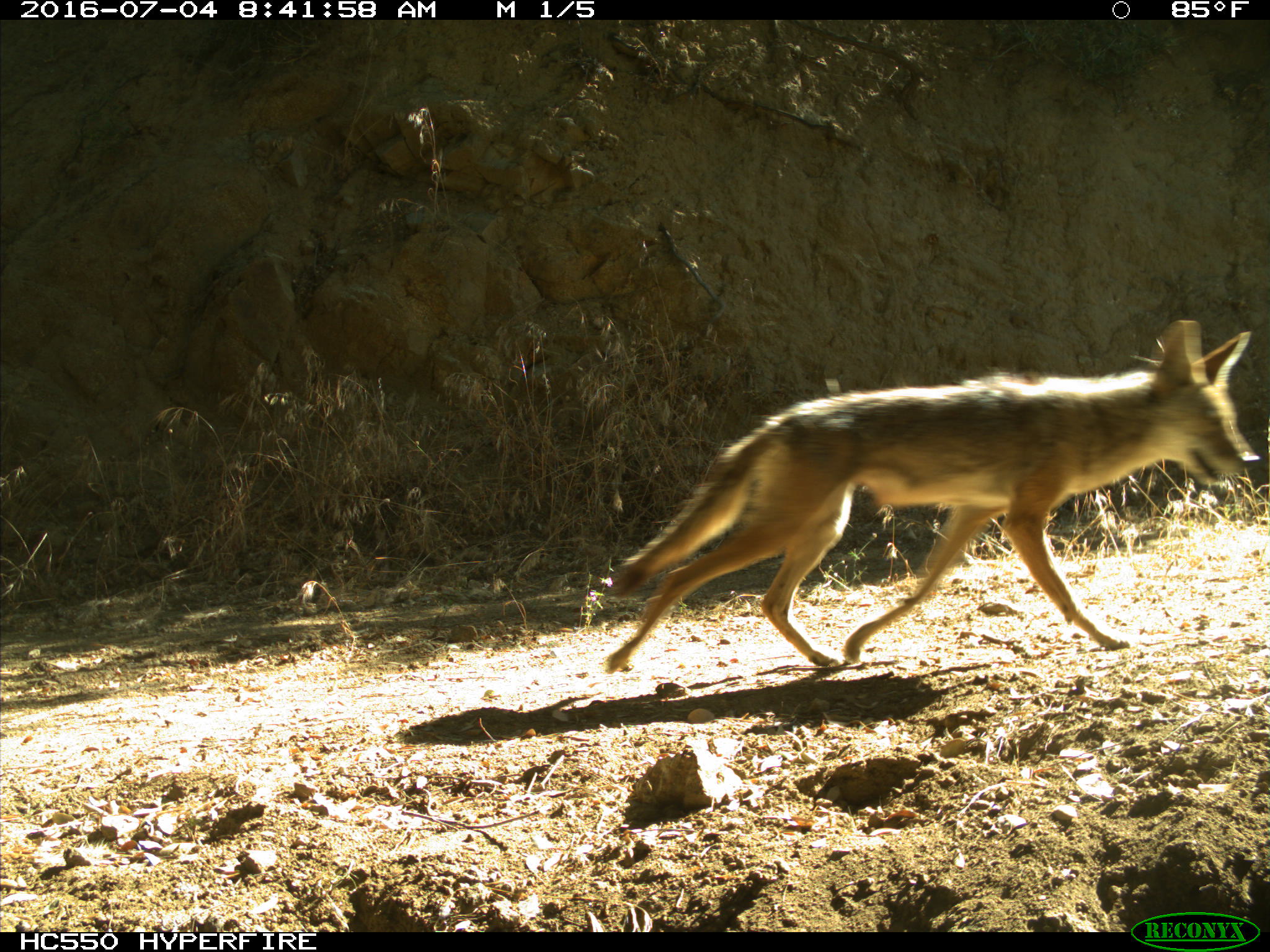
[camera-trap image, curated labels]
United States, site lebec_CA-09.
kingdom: Animalia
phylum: Chordata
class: Mammalia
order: Carnivora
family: Canidae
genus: Canis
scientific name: Canis latrans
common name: coyote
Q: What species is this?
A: Canis latrans (coyote).